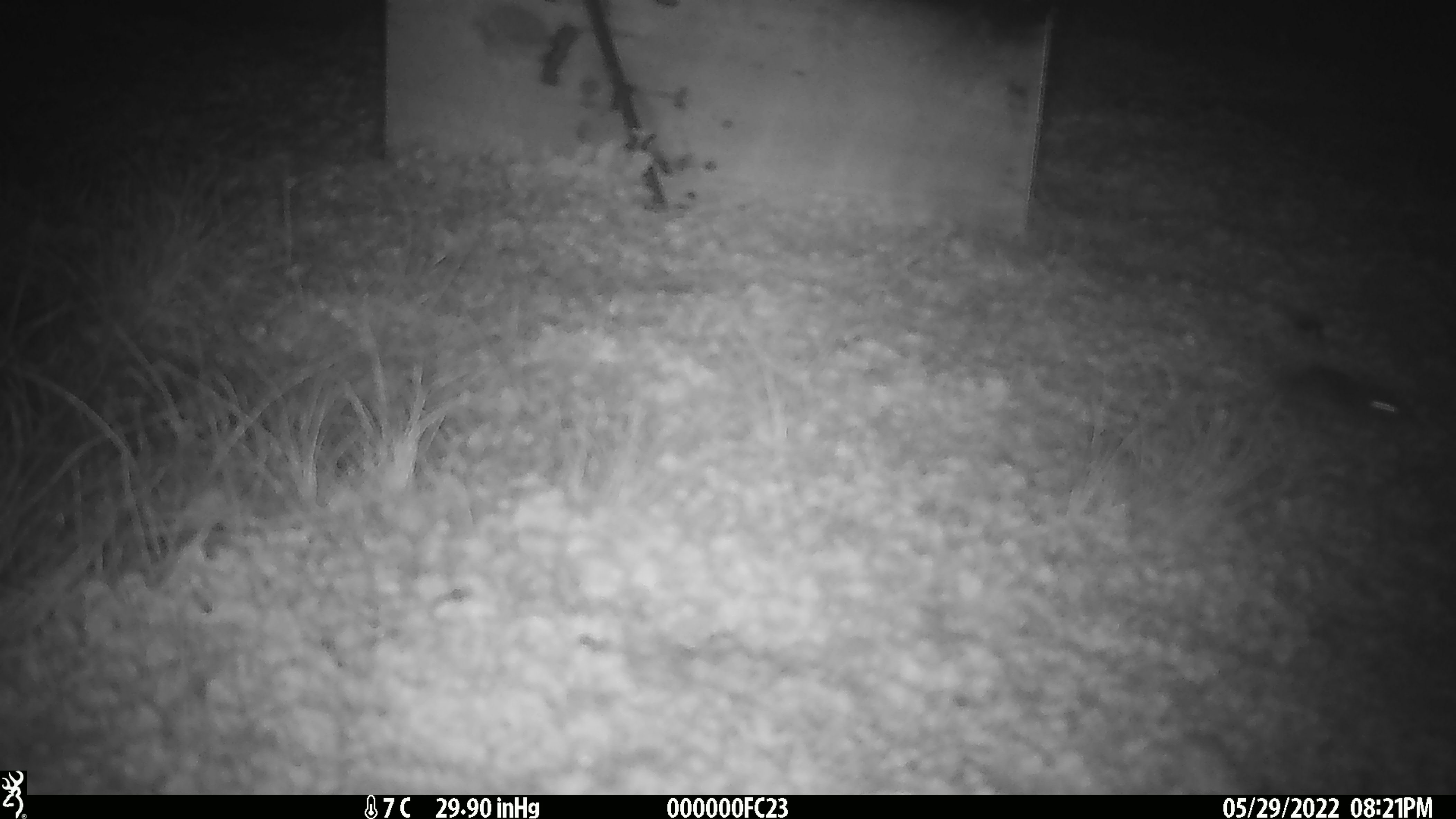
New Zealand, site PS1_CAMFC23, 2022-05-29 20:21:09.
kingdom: Animalia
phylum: Chordata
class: Mammalia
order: Rodentia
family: Muridae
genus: Mus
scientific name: Mus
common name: mouse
Mouse (Mus).